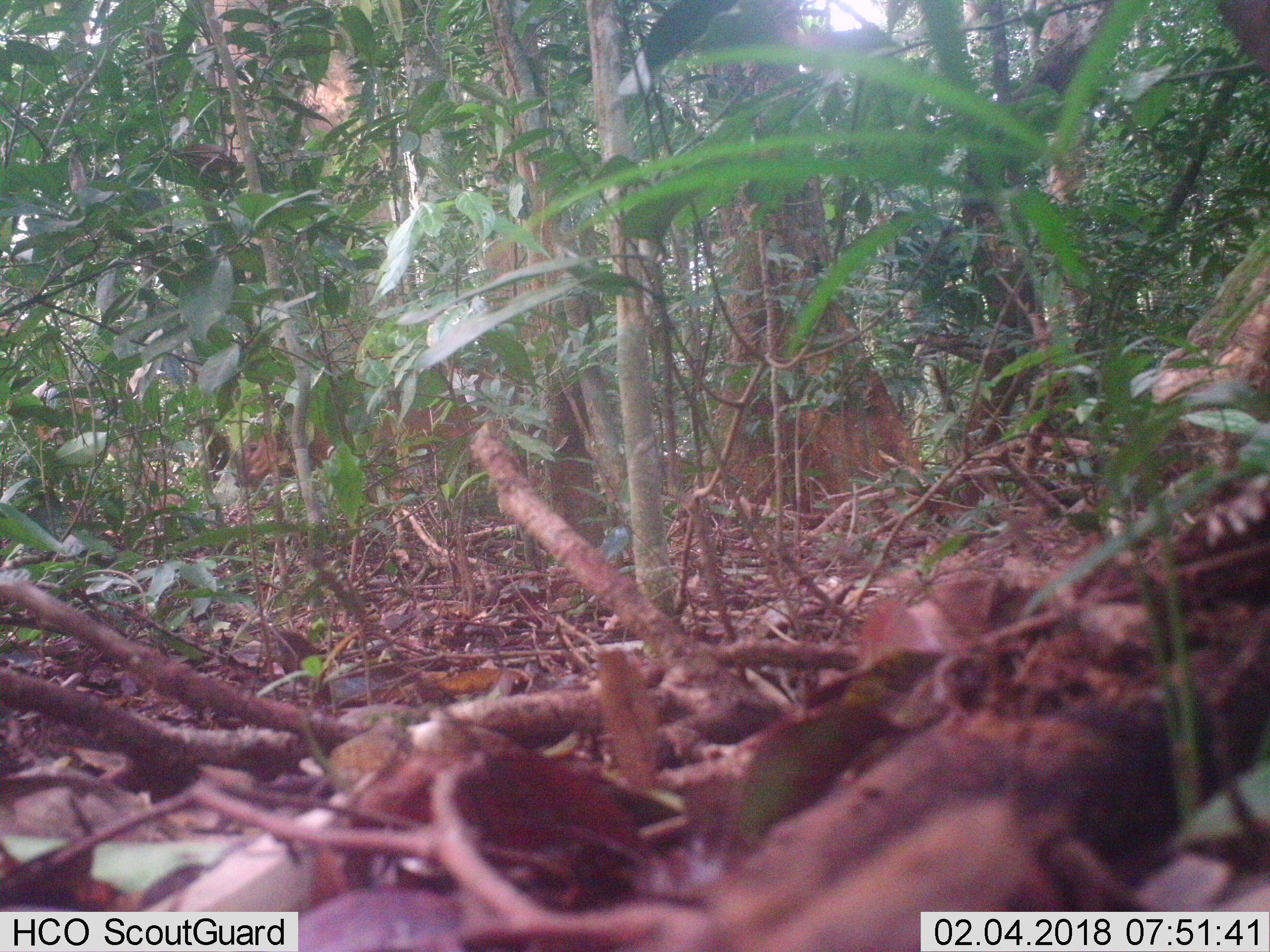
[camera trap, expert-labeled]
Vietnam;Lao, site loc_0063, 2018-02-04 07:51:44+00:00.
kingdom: Animalia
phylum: Chordata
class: Mammalia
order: Artiodactyla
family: Cervidae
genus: Muntiacus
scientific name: Muntiacus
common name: muntjacs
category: unidentified muntjac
Unidentified muntjac (muntjacs) (Muntiacus). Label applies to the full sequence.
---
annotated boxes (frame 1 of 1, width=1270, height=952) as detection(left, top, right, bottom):
unidentified muntjac: detection(234, 358, 537, 544)